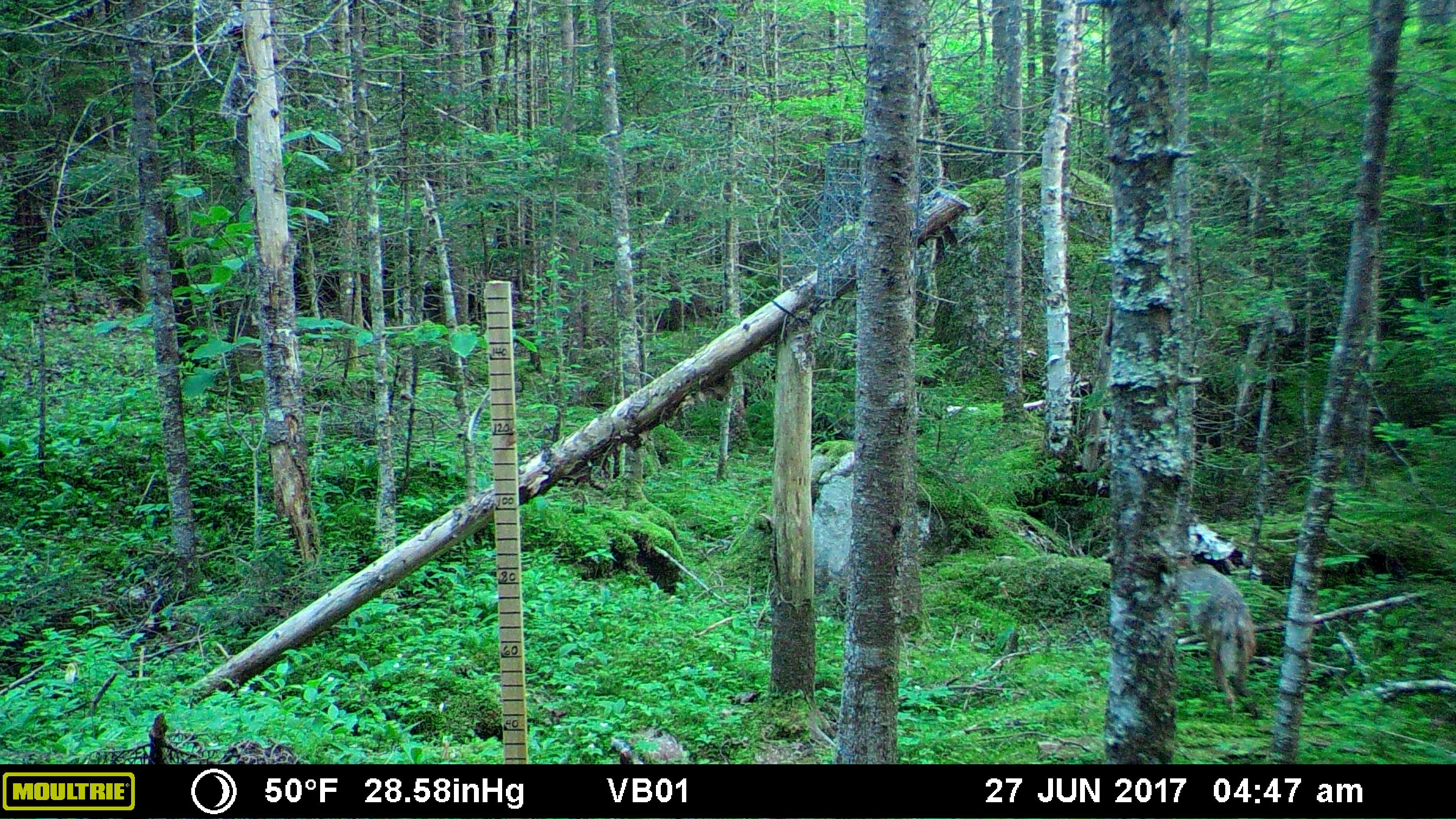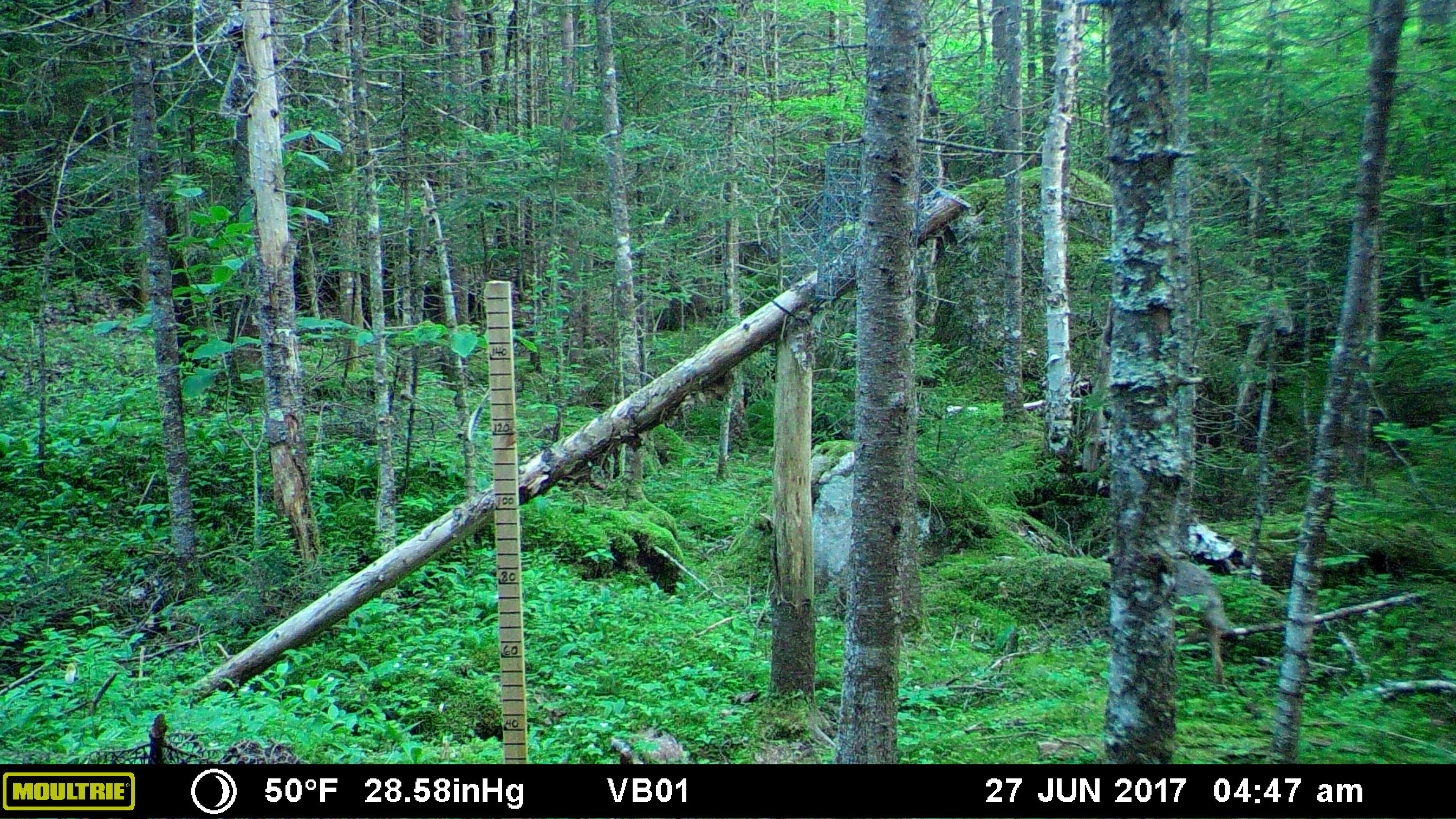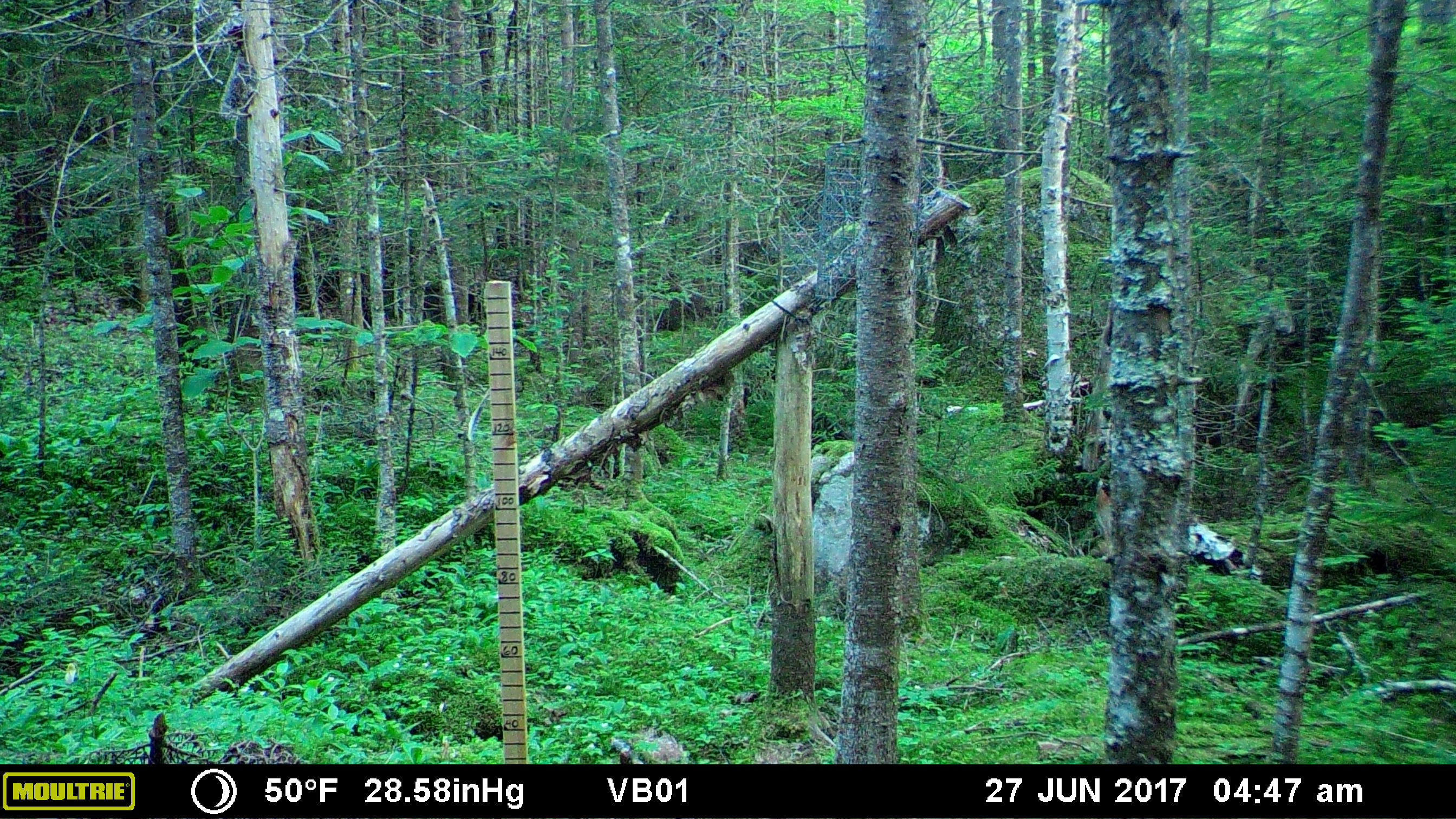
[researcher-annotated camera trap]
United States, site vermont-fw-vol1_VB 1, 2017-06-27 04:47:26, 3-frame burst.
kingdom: Animalia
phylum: Chordata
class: Mammalia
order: Carnivora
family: Canidae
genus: Canis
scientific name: Canis latrans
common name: coyote